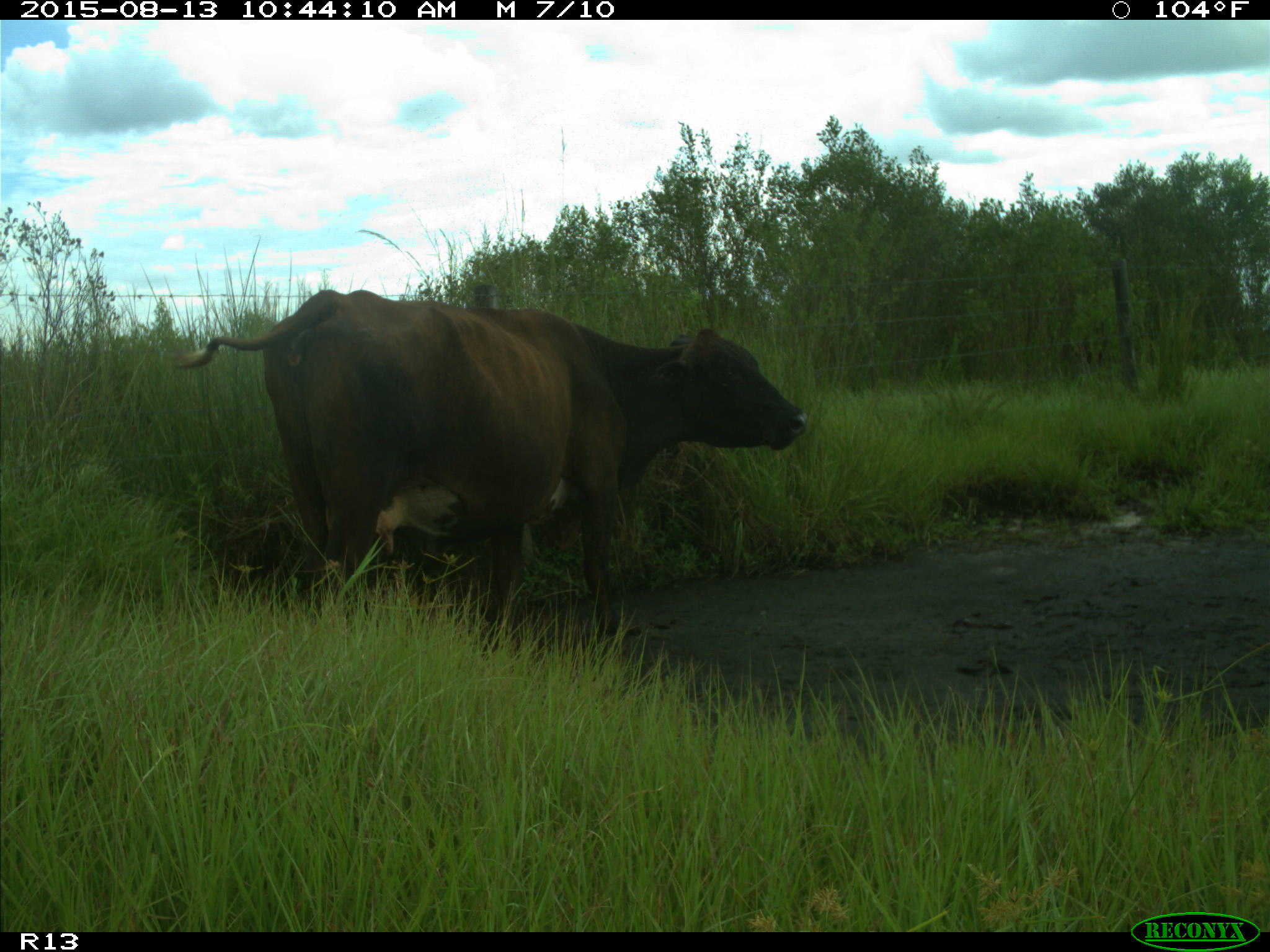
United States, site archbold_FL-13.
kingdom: Animalia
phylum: Chordata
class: Mammalia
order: Artiodactyla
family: Bovidae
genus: Bos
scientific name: Bos taurus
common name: domestic cow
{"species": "Bos taurus (domestic cow)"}